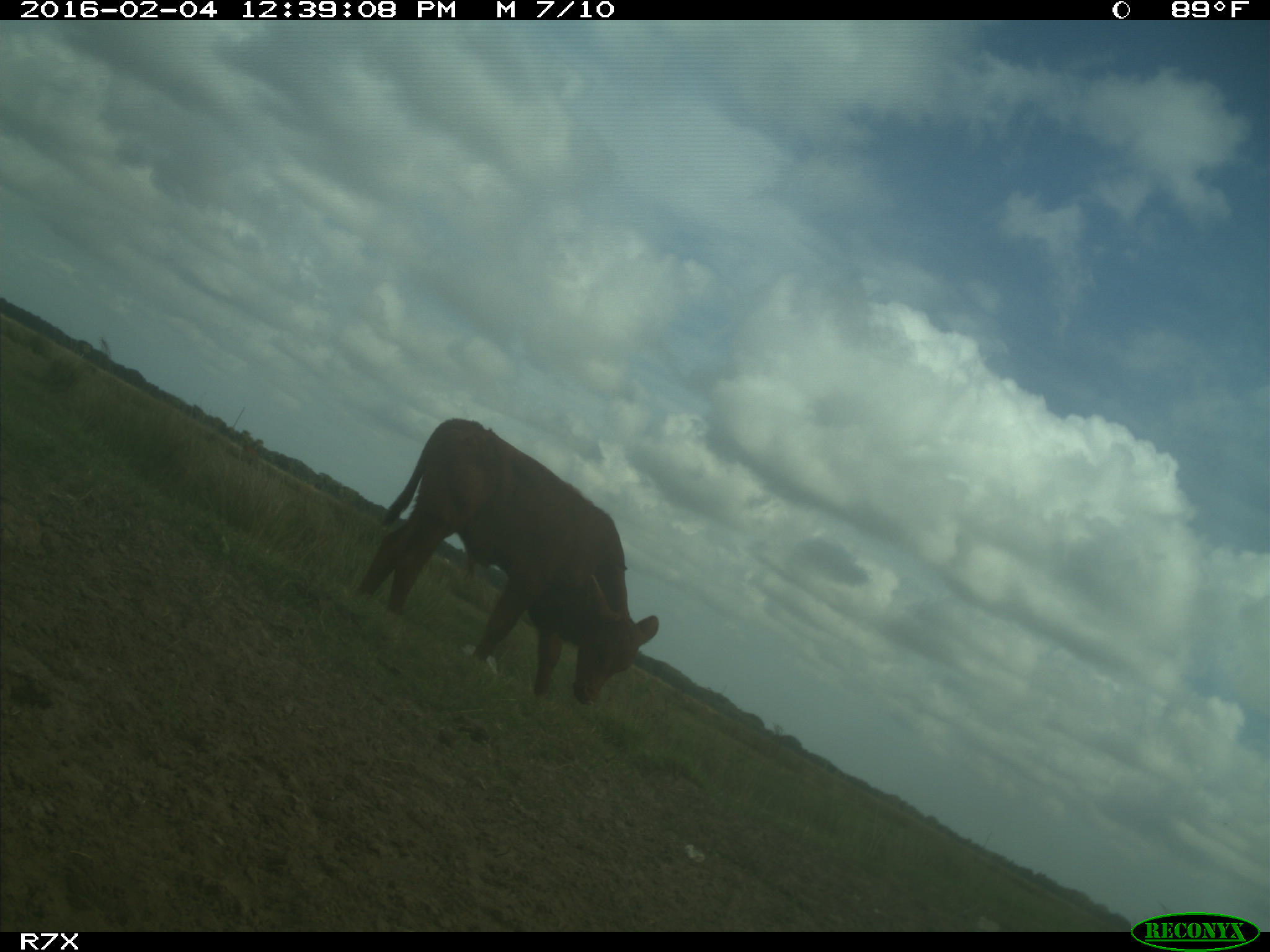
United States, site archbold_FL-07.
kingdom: Animalia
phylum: Chordata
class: Mammalia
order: Artiodactyla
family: Bovidae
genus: Bos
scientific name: Bos taurus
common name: domestic cow